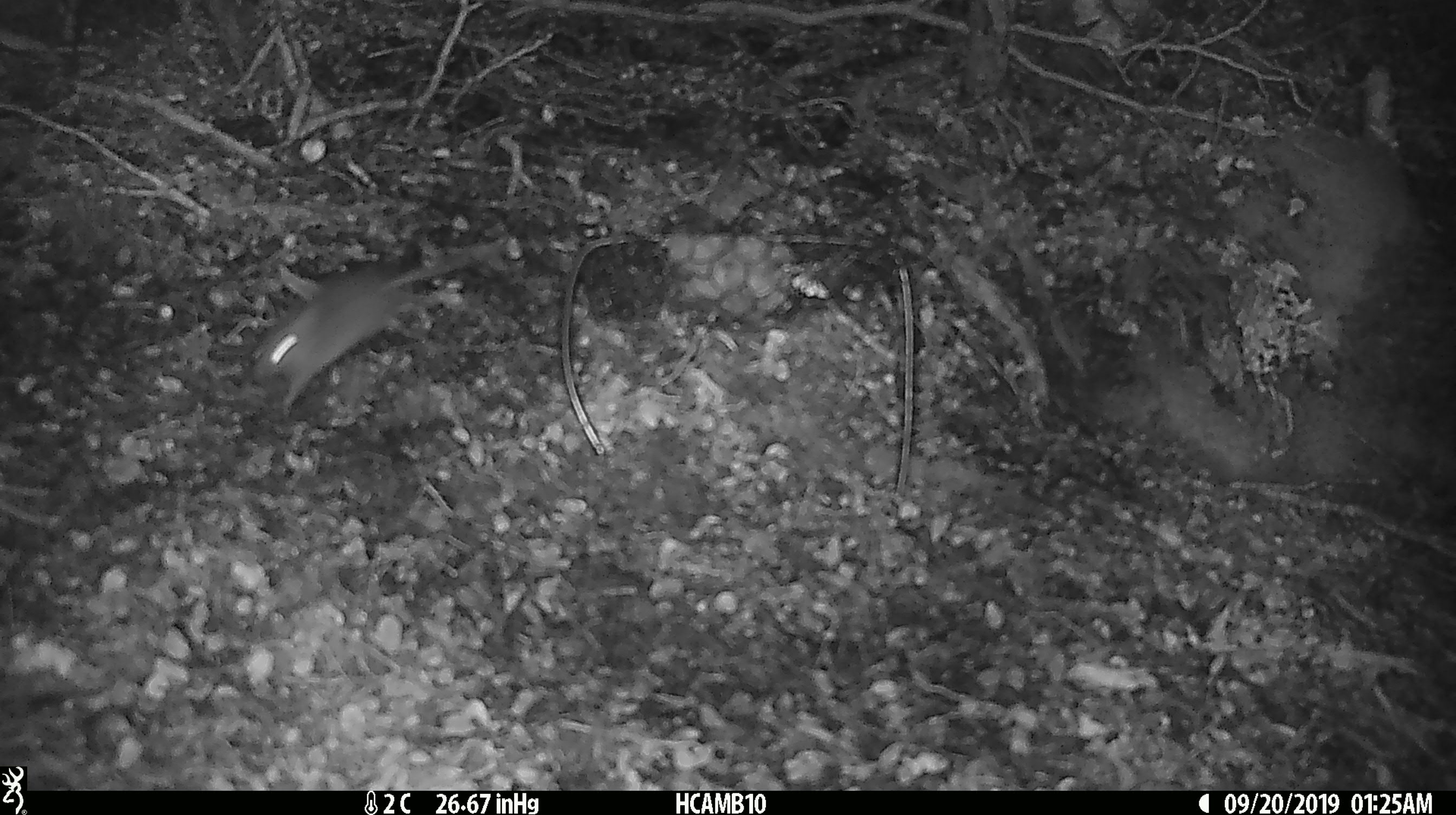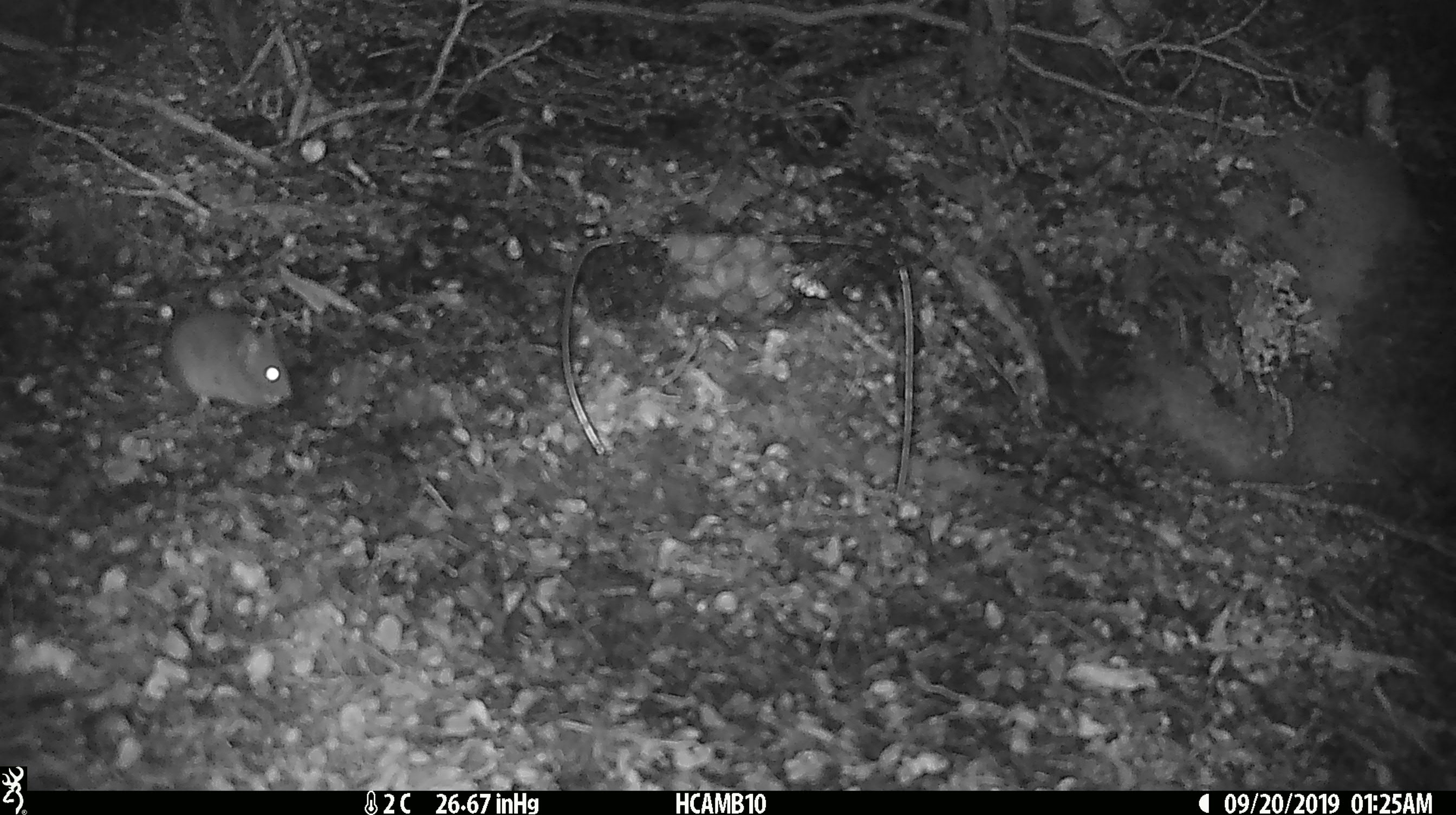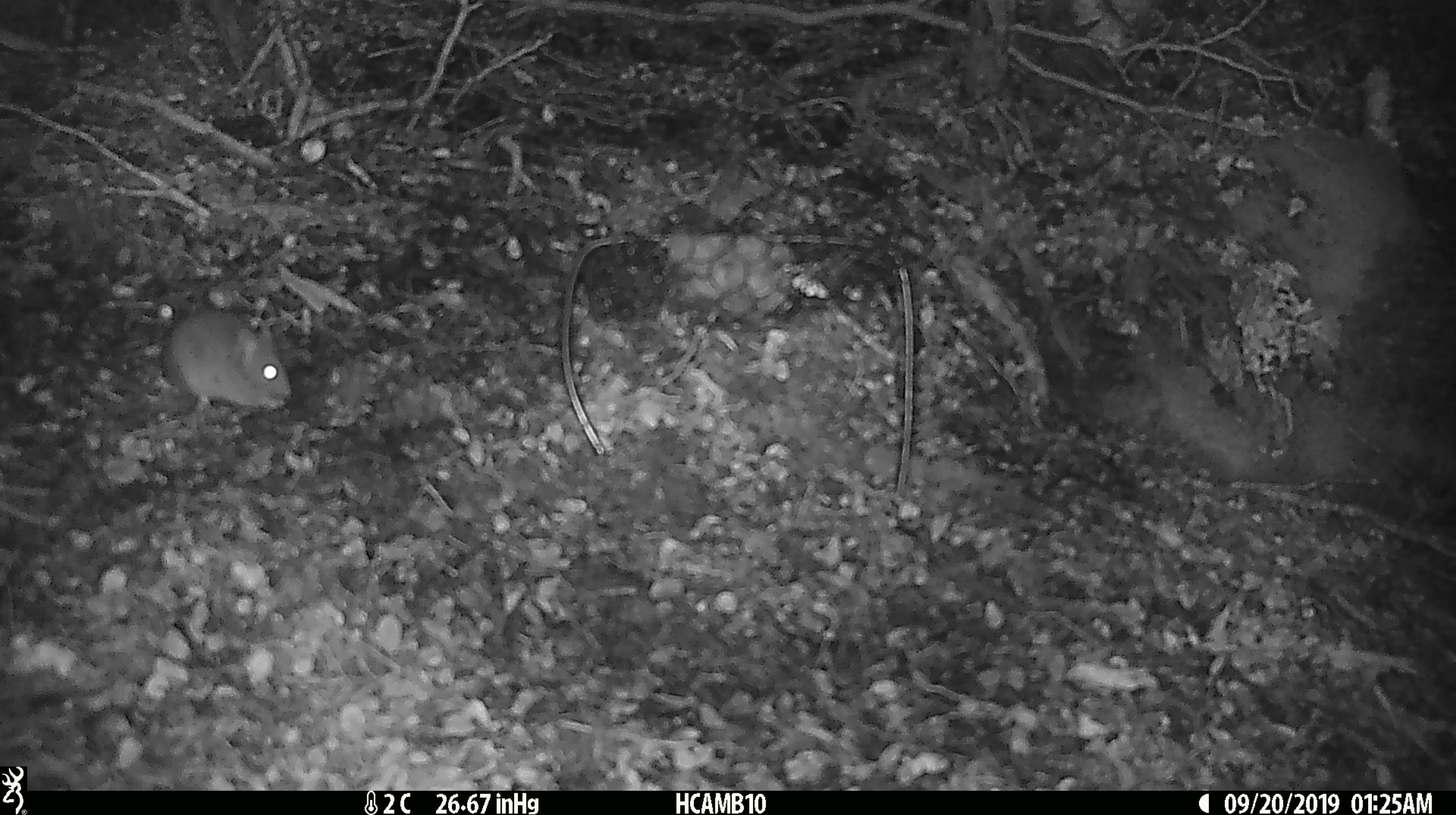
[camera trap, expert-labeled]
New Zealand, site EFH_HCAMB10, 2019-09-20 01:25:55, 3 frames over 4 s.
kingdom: Animalia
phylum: Chordata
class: Mammalia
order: Rodentia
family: Muridae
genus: Mus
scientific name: Mus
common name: mouse